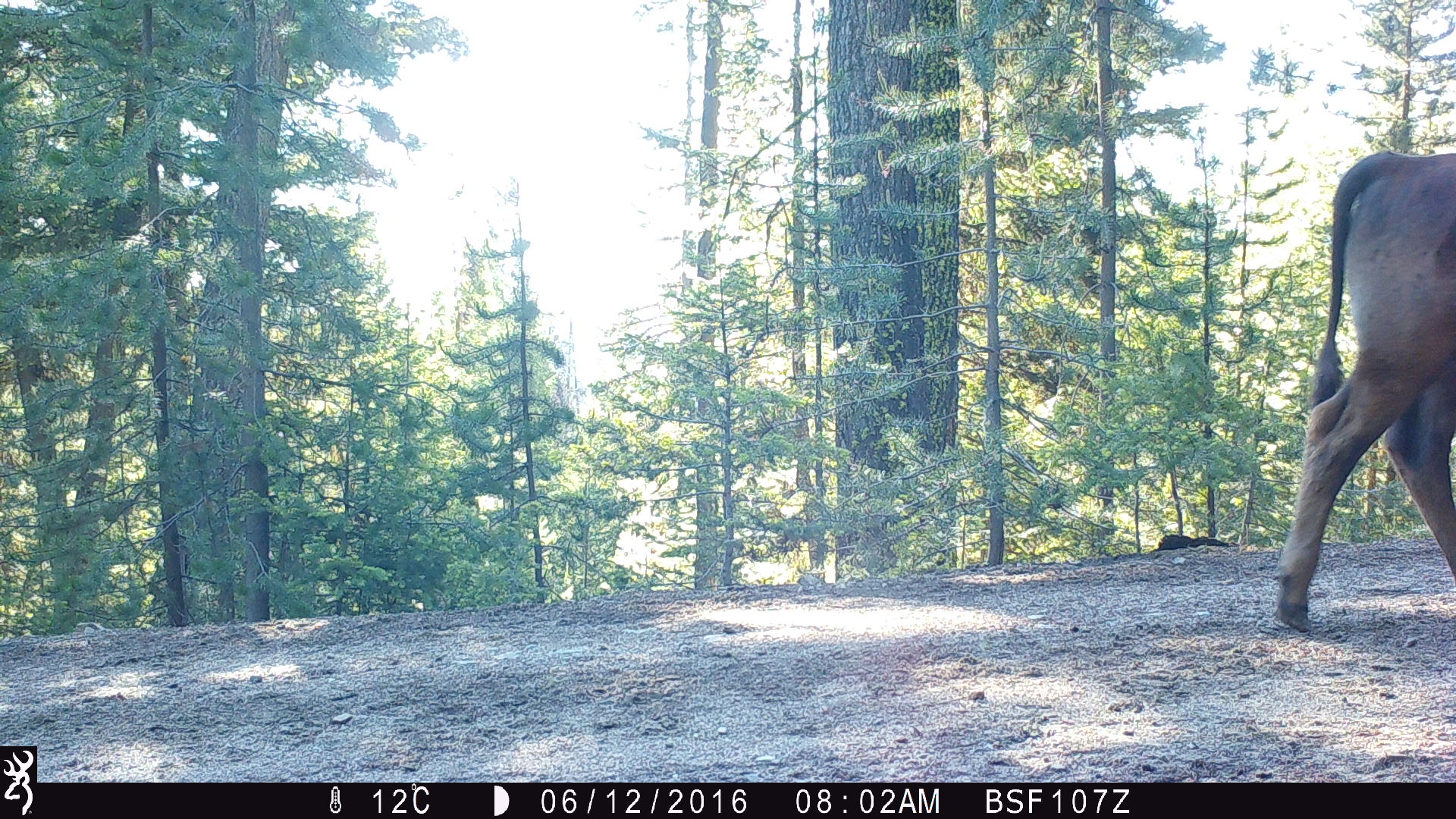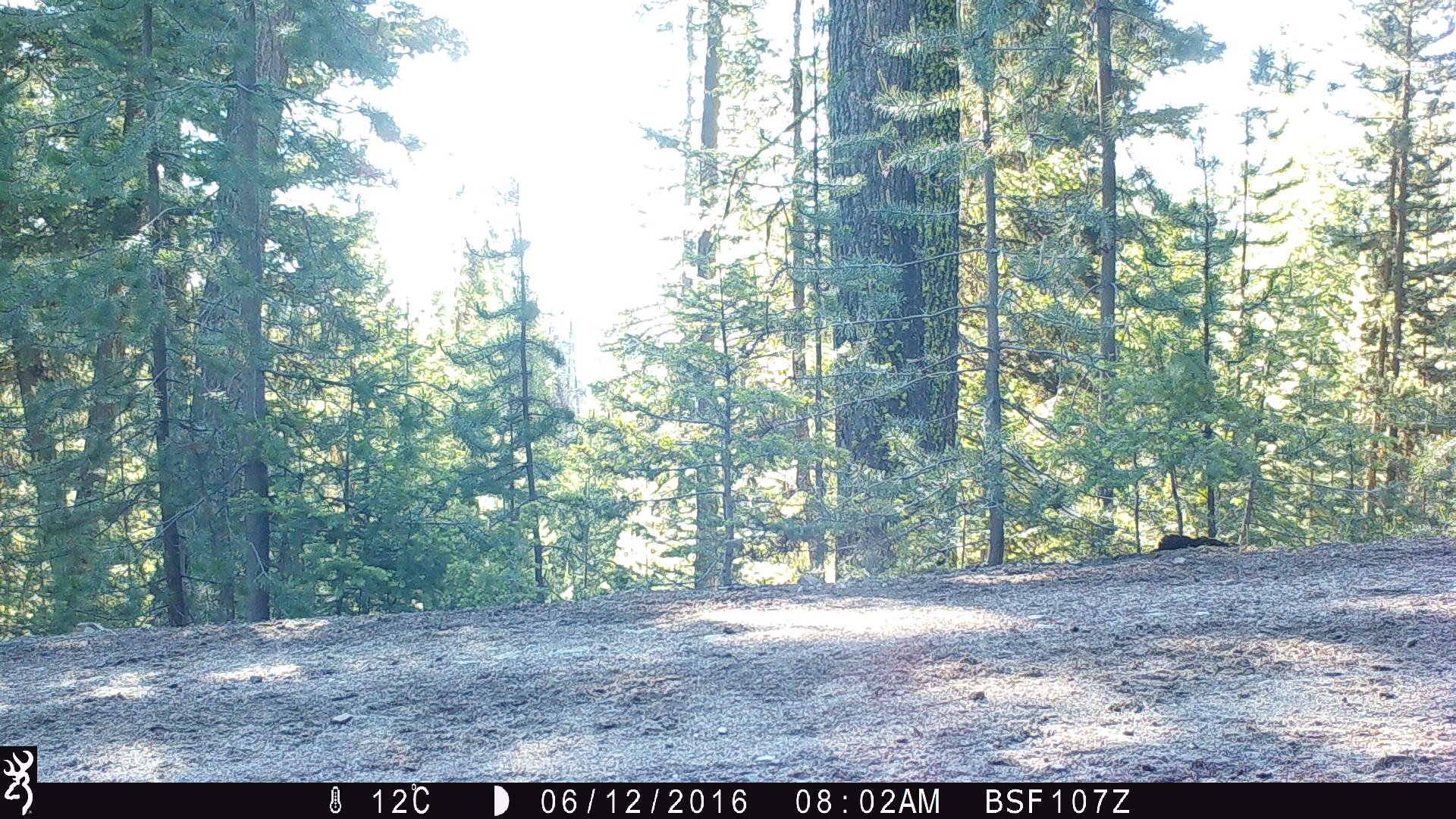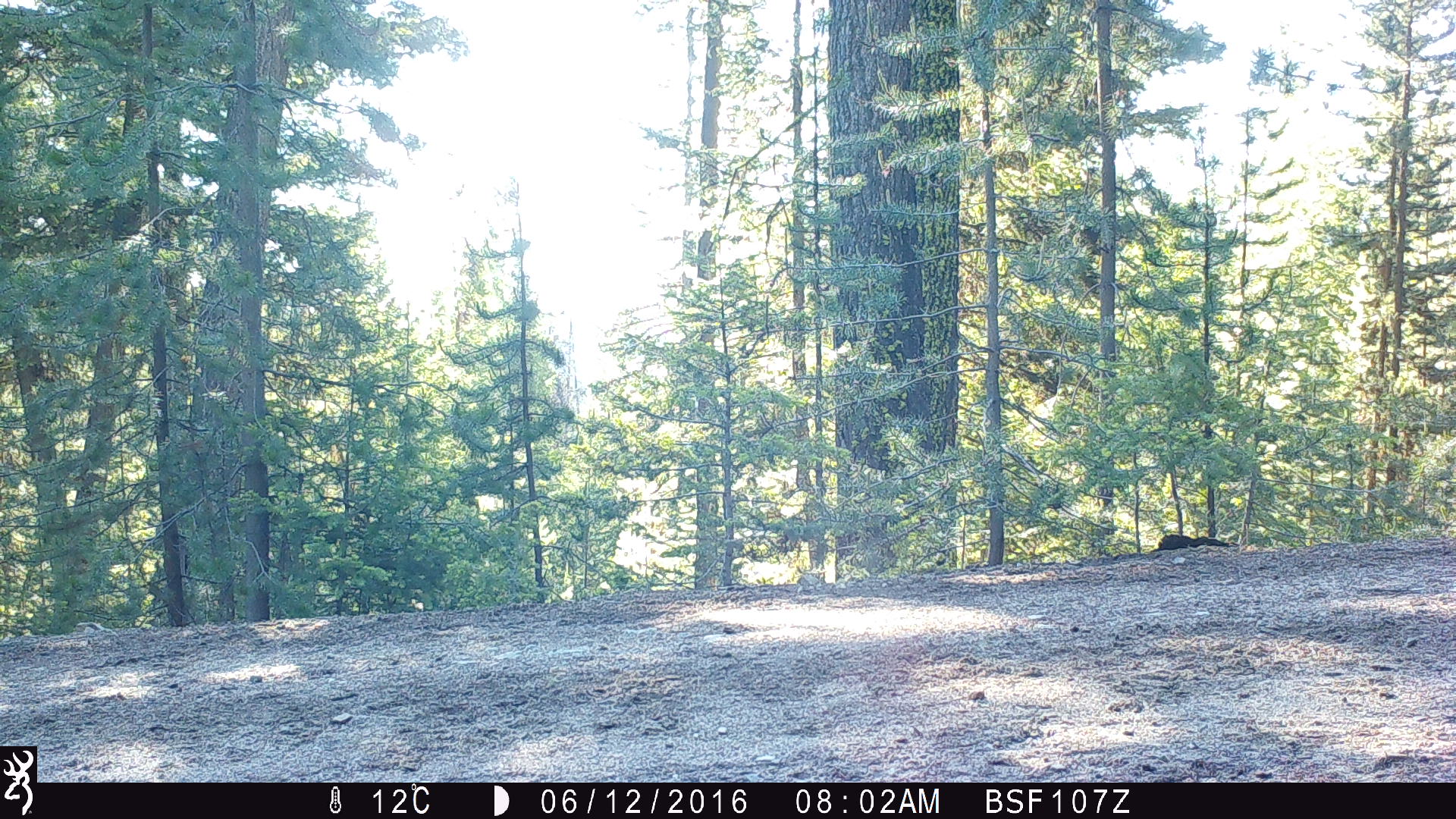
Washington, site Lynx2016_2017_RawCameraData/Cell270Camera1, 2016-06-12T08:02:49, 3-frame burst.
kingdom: Animalia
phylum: Chordata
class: Mammalia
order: Artiodactyla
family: Bovidae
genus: Bos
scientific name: Bos taurus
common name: domestic cattle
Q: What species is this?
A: Domestic cattle (Bos taurus).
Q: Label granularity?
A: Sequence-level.